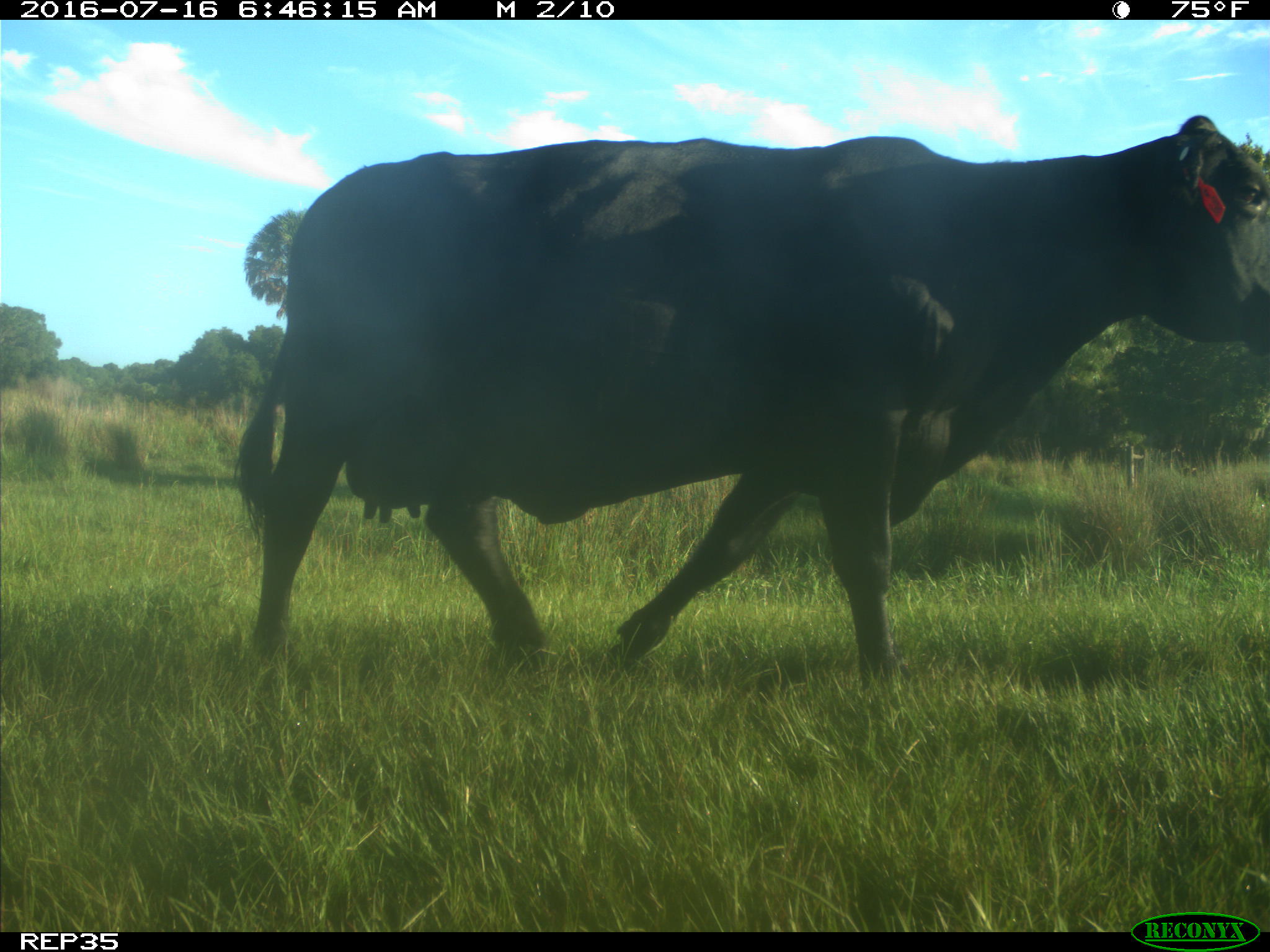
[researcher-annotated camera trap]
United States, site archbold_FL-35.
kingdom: Animalia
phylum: Chordata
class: Mammalia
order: Artiodactyla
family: Bovidae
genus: Bos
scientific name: Bos taurus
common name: domestic cow